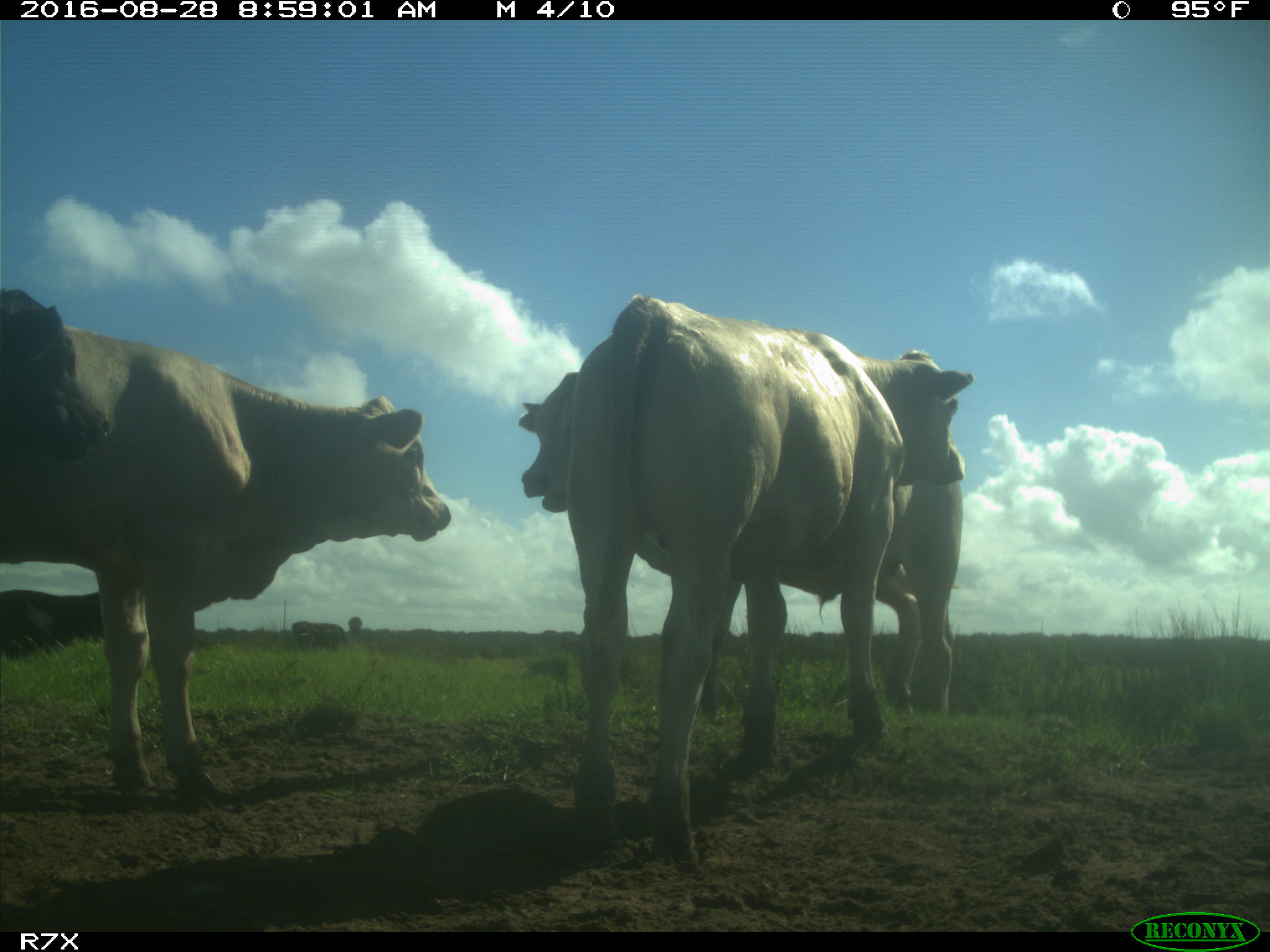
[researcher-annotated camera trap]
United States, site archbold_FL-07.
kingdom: Animalia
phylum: Chordata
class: Mammalia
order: Artiodactyla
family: Bovidae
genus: Bos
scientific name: Bos taurus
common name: domestic cow